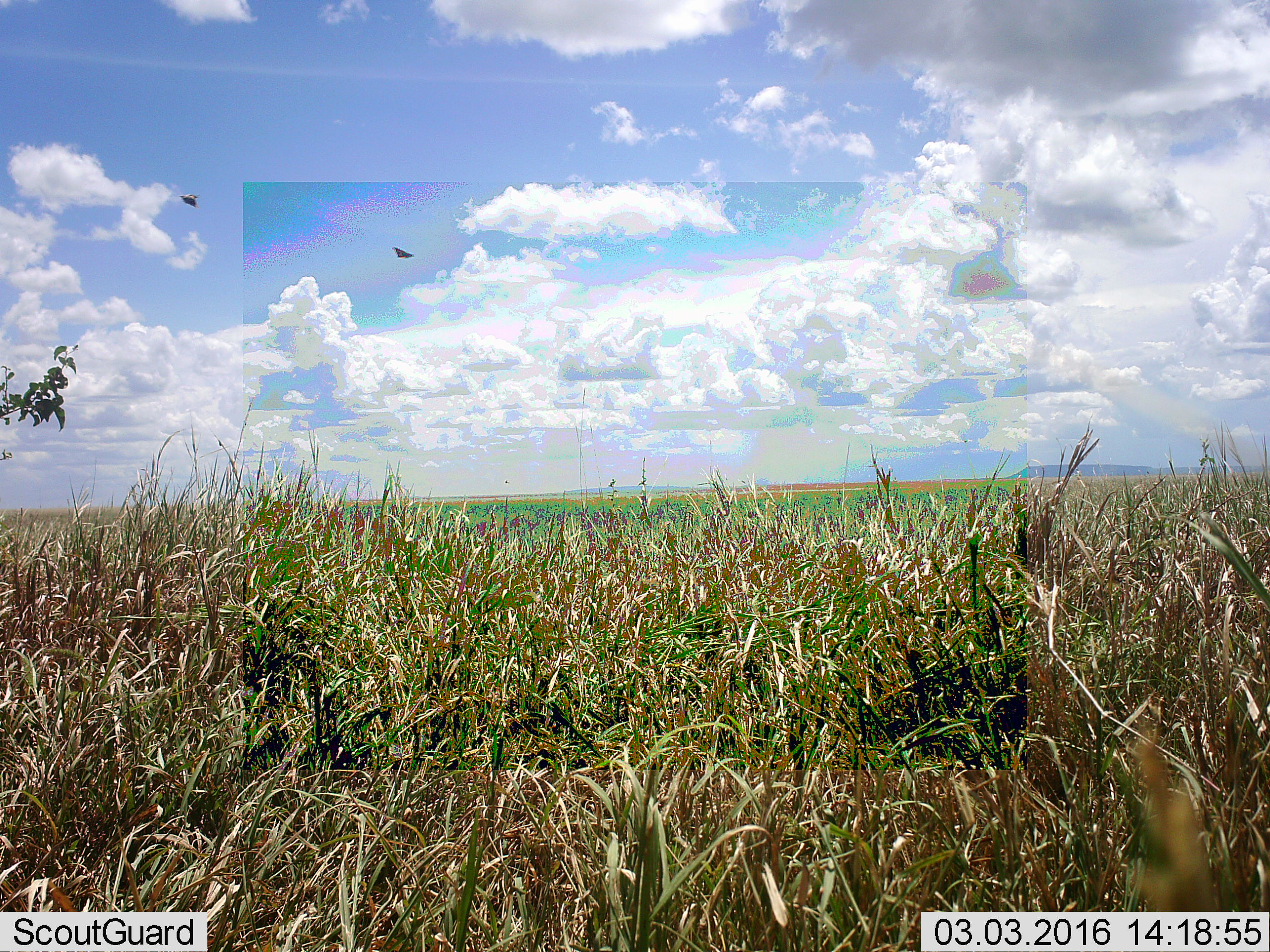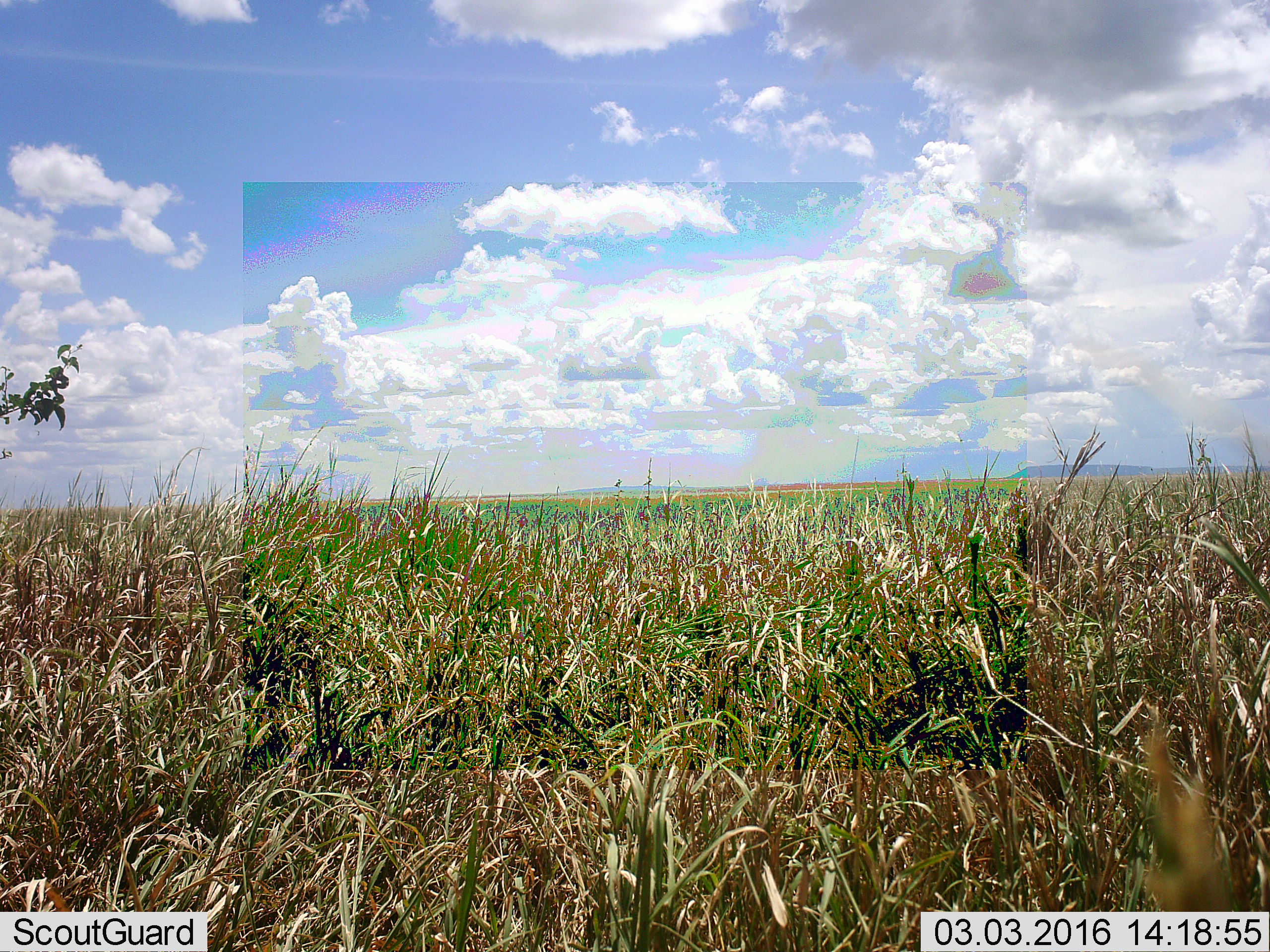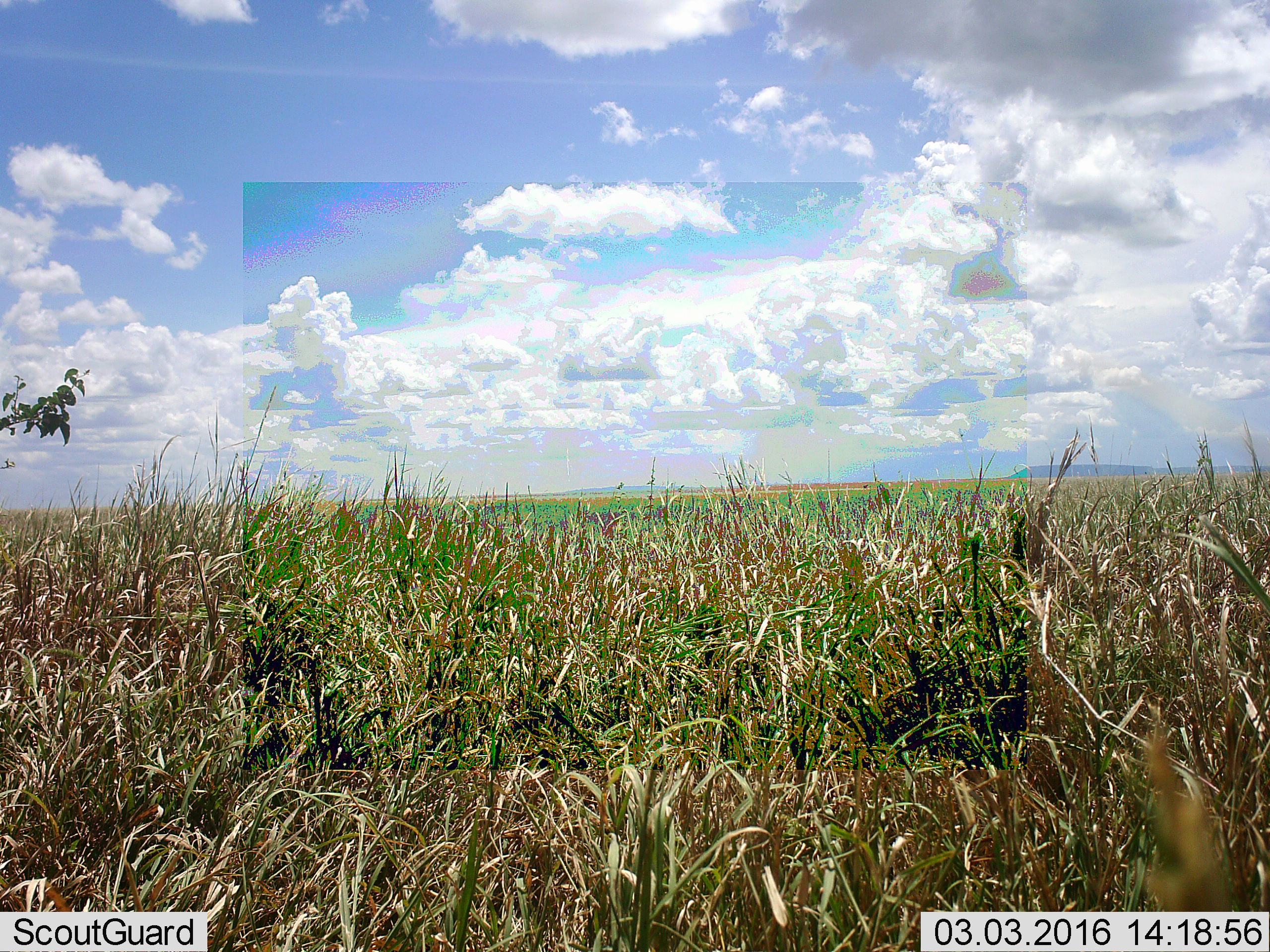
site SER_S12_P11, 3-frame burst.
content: unidentified animal